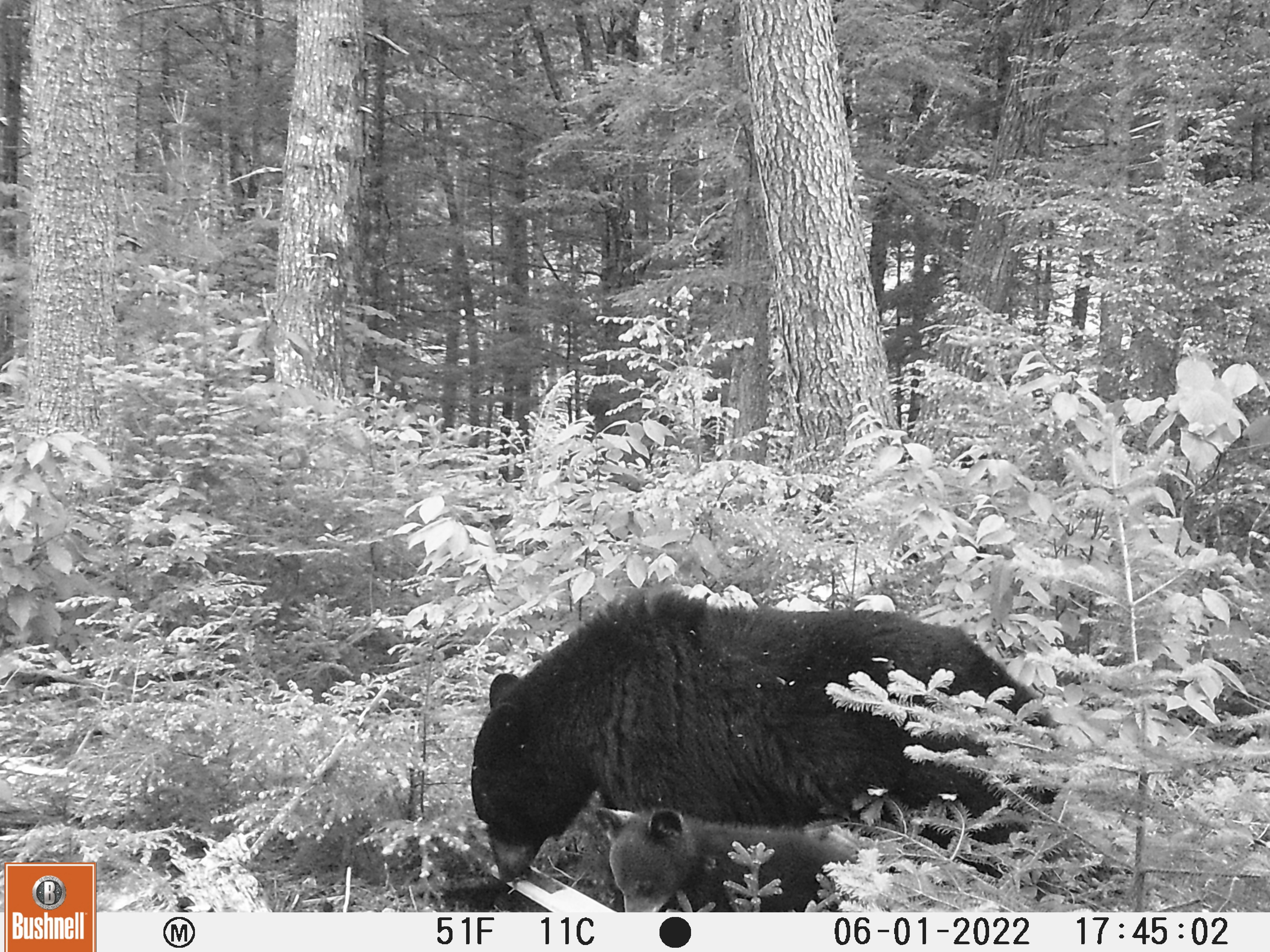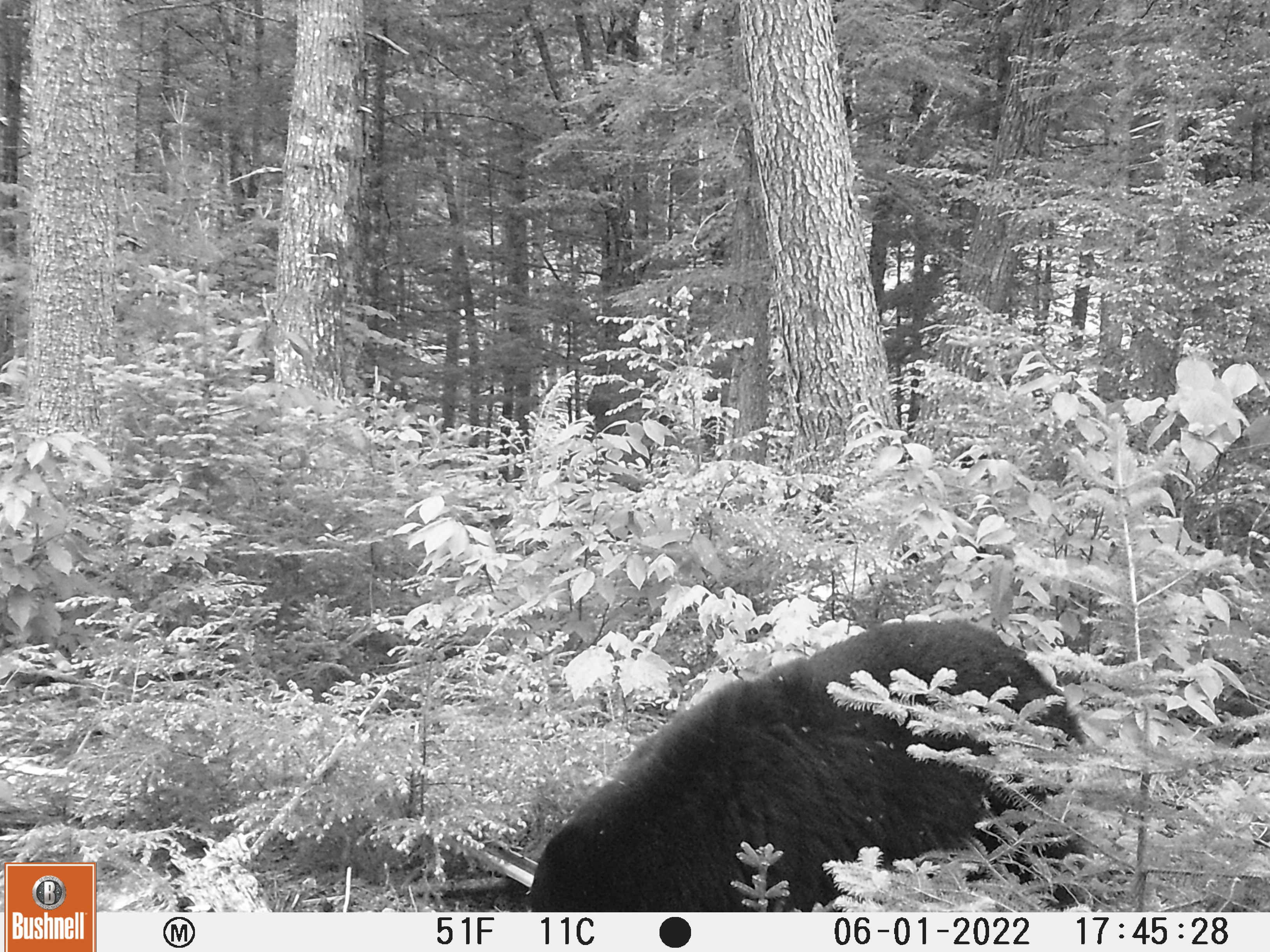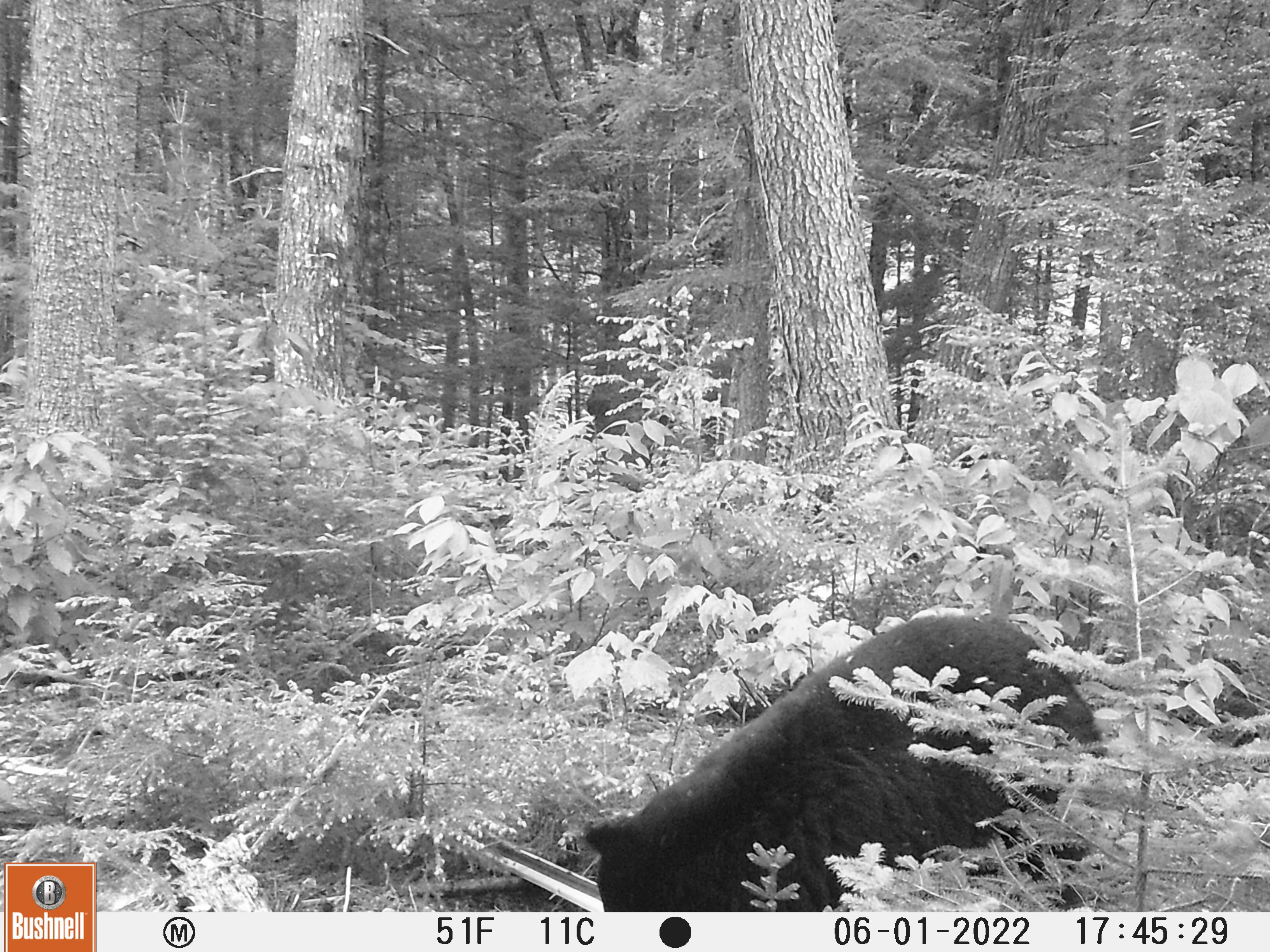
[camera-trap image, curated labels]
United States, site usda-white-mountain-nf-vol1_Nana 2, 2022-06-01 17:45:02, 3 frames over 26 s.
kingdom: Animalia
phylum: Chordata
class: Mammalia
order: Carnivora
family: Ursidae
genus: Ursus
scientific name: Ursus americanus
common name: black bear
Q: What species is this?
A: Black bear (Ursus americanus).